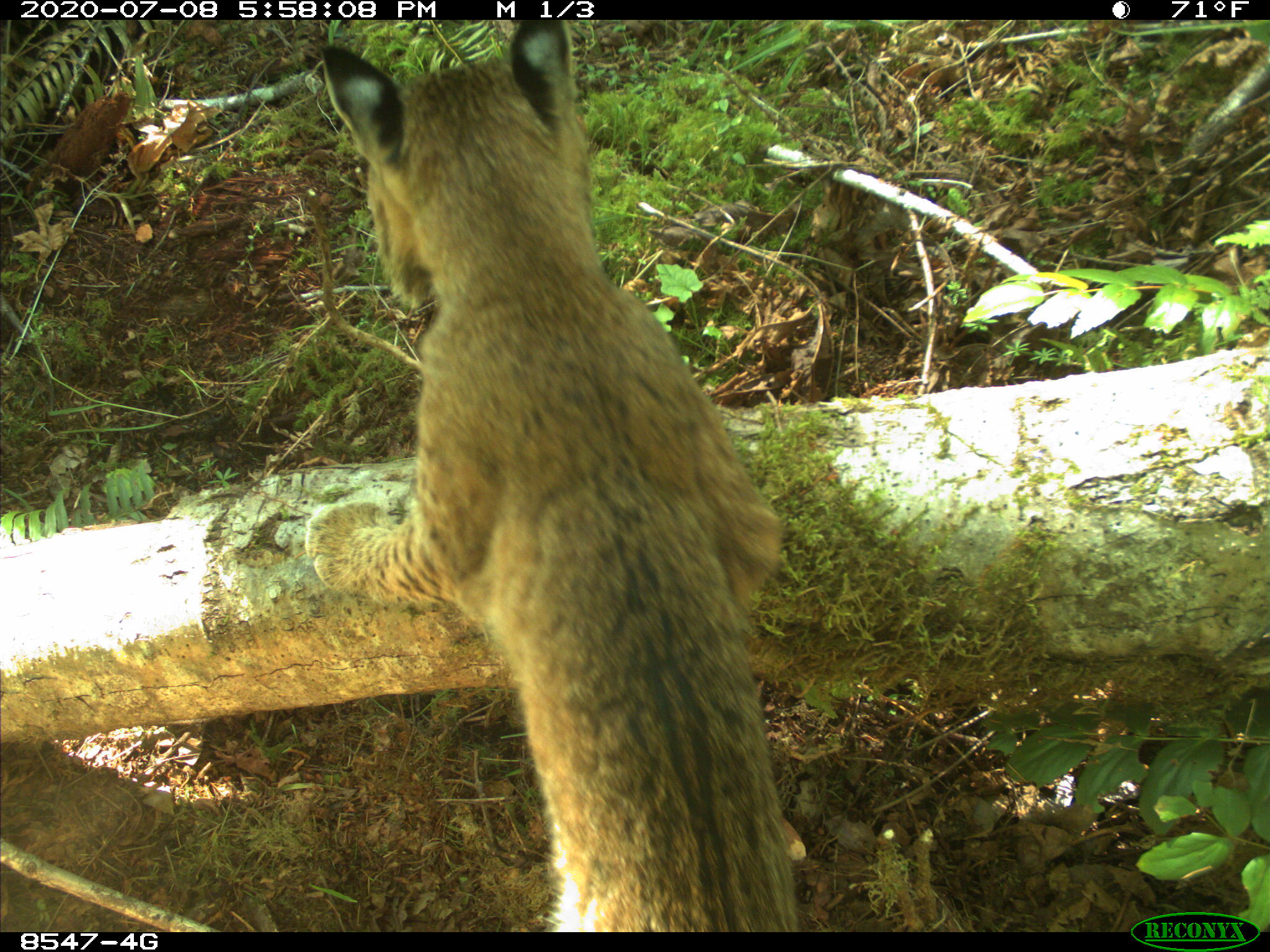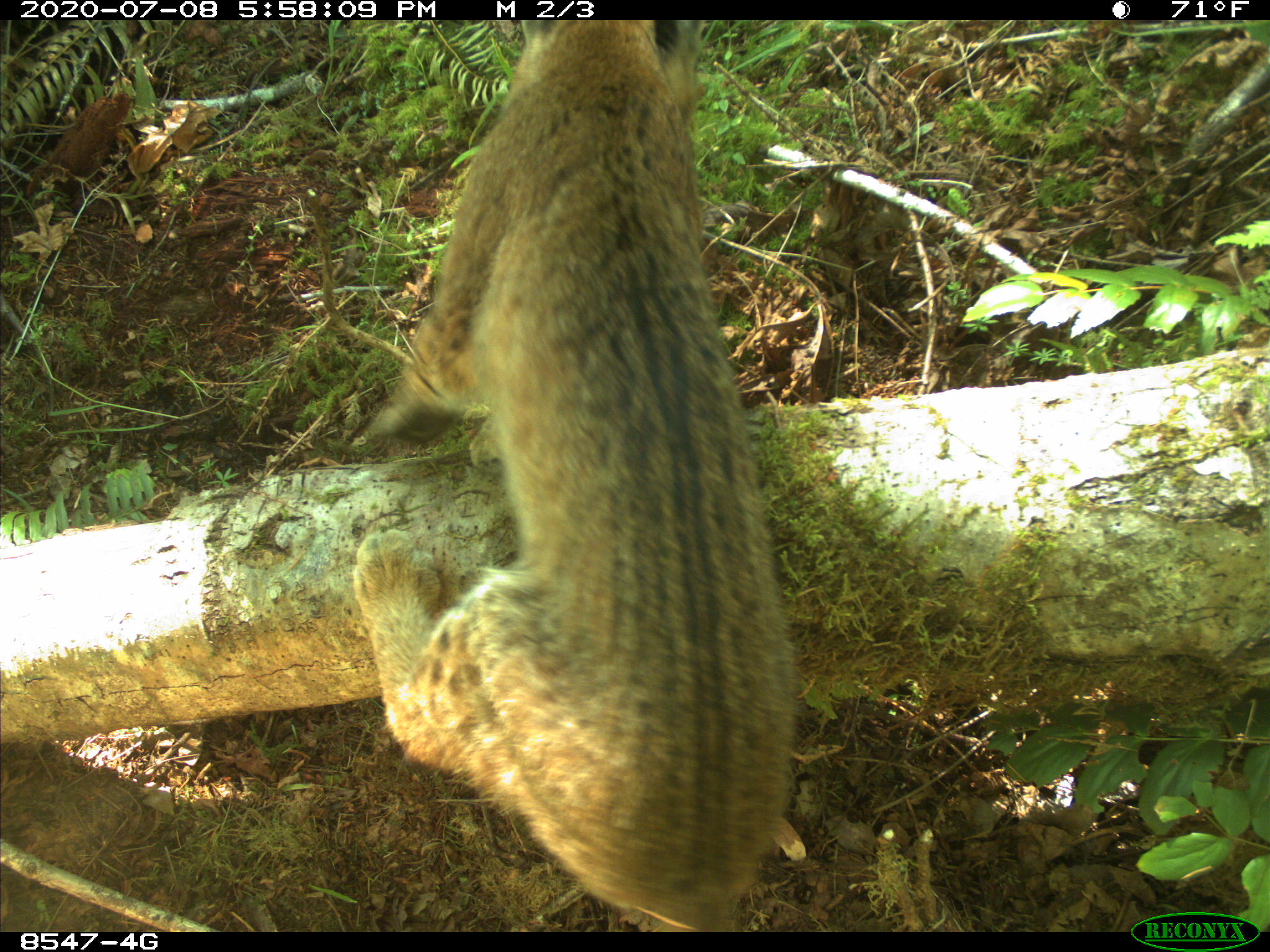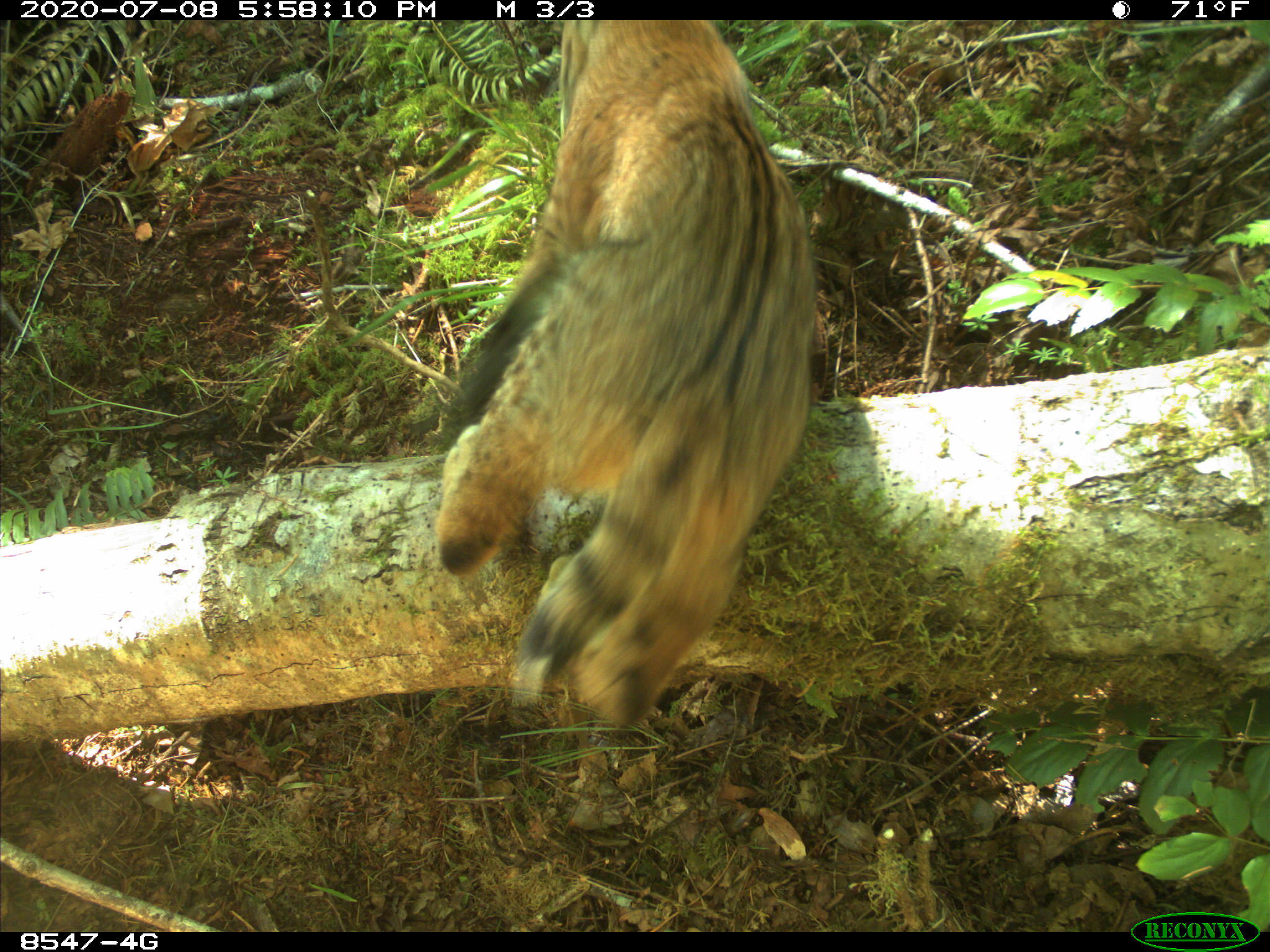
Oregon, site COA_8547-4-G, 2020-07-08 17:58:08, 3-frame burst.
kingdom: Animalia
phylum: Chordata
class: Mammalia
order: Carnivora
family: Felidae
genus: Lynx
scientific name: Lynx rufus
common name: bobcat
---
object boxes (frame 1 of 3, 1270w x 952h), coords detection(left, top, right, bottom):
bobcat: detection(276, 23, 828, 928)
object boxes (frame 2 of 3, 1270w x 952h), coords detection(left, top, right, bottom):
bobcat: detection(342, 19, 807, 929)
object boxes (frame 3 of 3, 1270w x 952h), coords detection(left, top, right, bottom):
bobcat: detection(410, 21, 831, 753)